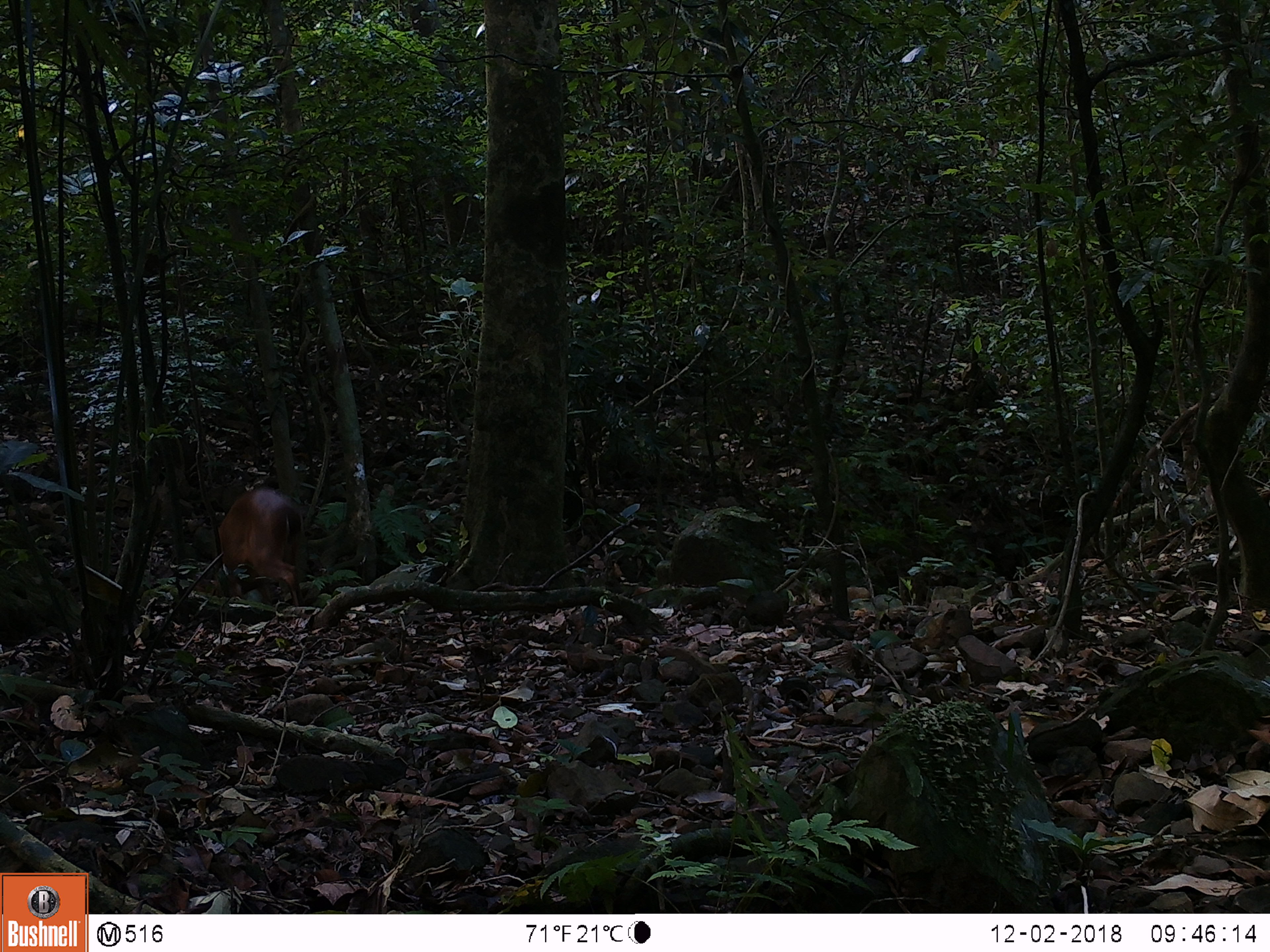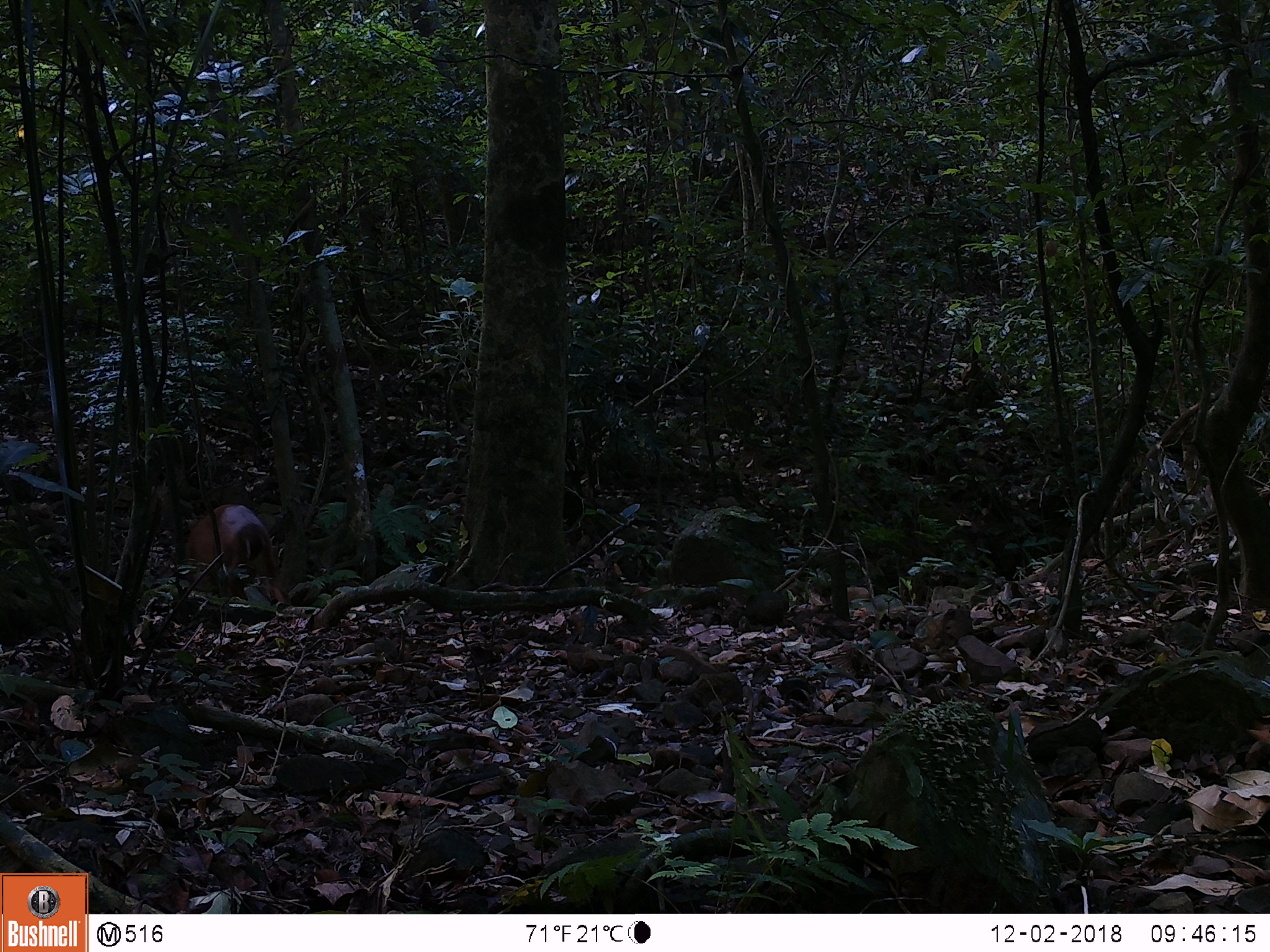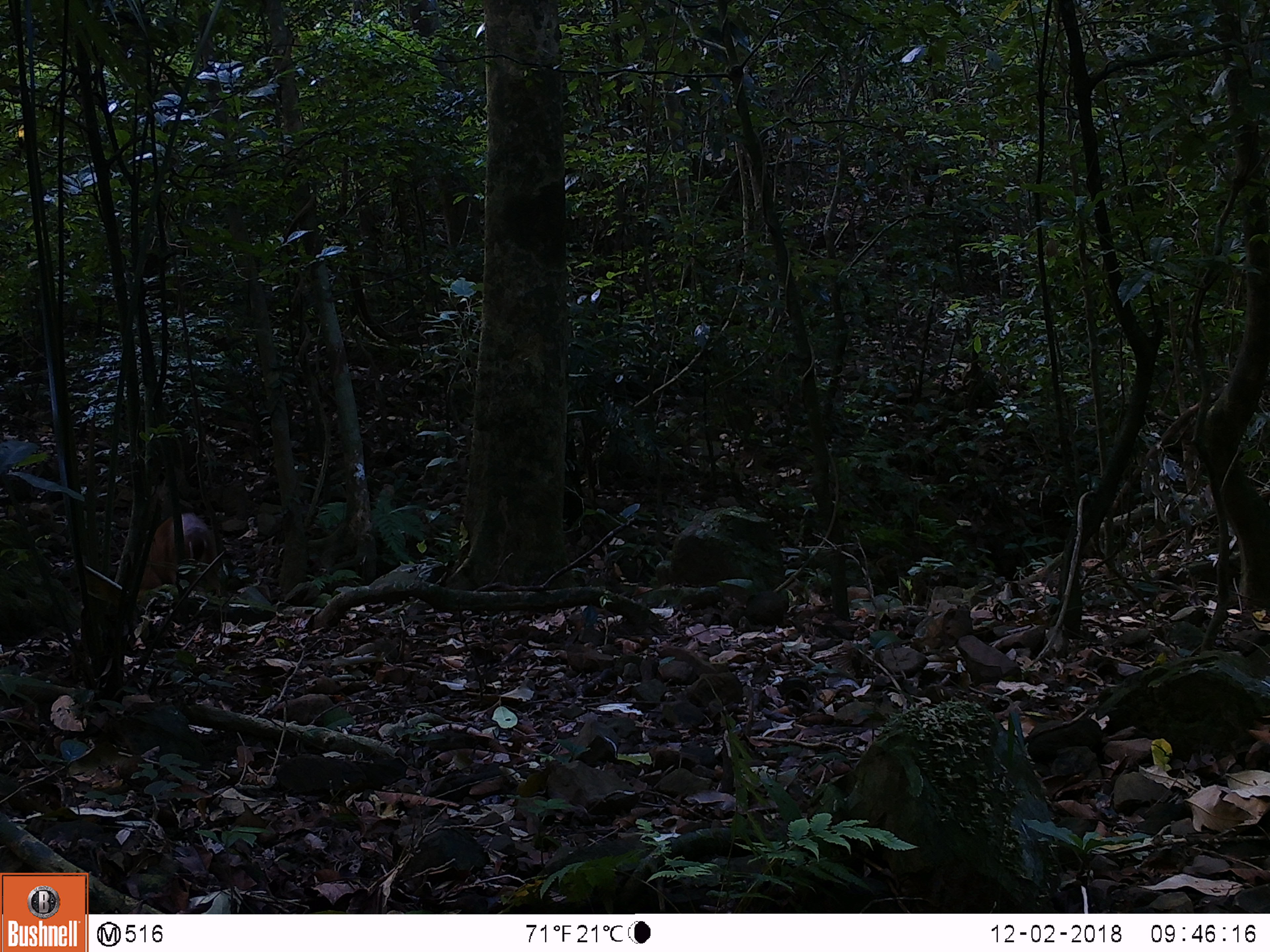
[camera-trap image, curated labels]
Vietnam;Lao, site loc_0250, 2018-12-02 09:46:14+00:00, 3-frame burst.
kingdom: Animalia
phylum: Chordata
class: Mammalia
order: Artiodactyla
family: Cervidae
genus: Muntiacus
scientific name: Muntiacus vuquangensis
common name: large-antlered muntjac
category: large antlered muntjac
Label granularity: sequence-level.